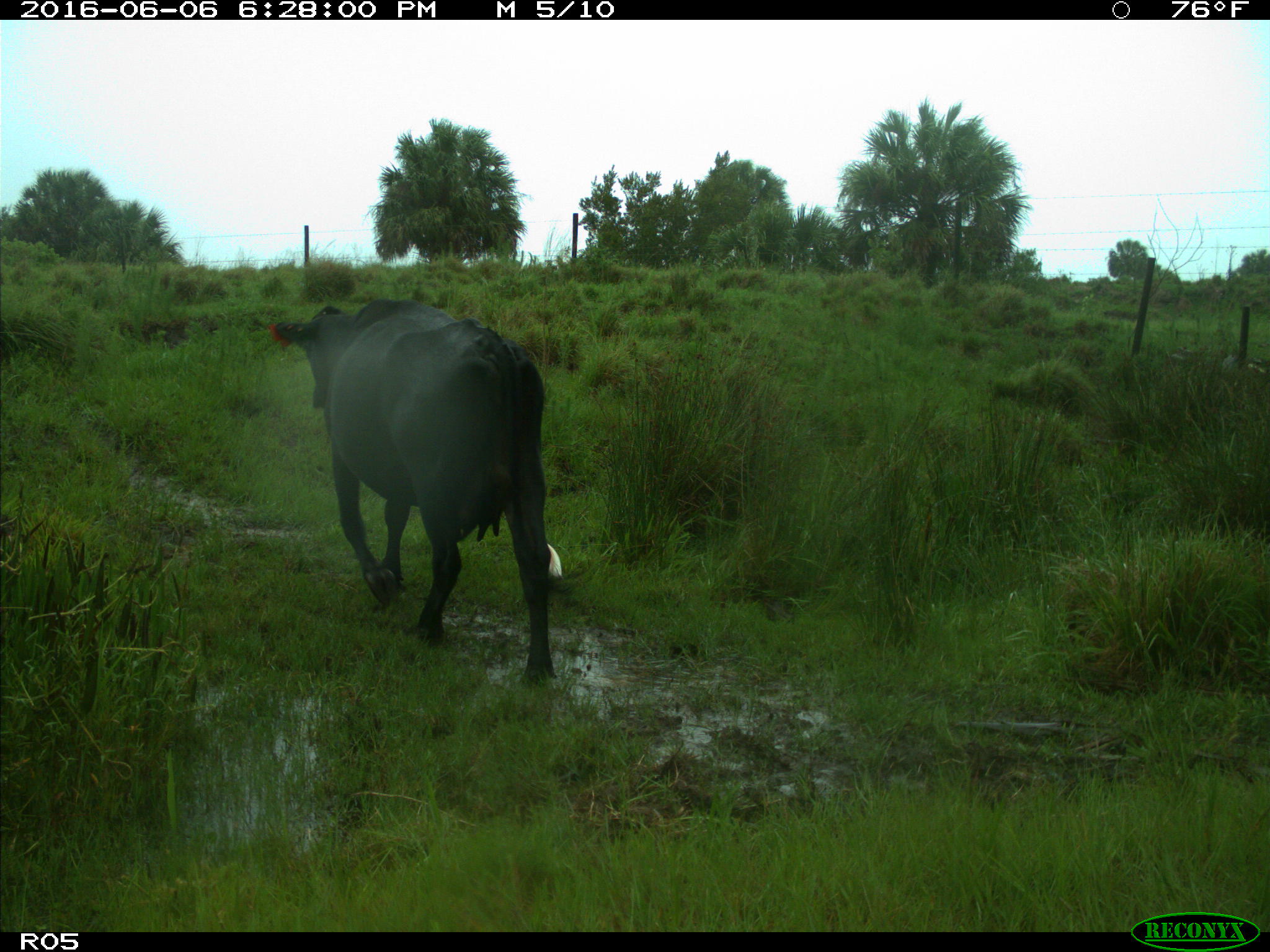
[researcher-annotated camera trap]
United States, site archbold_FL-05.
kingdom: Animalia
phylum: Chordata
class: Mammalia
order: Artiodactyla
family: Bovidae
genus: Bos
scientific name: Bos taurus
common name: domestic cow